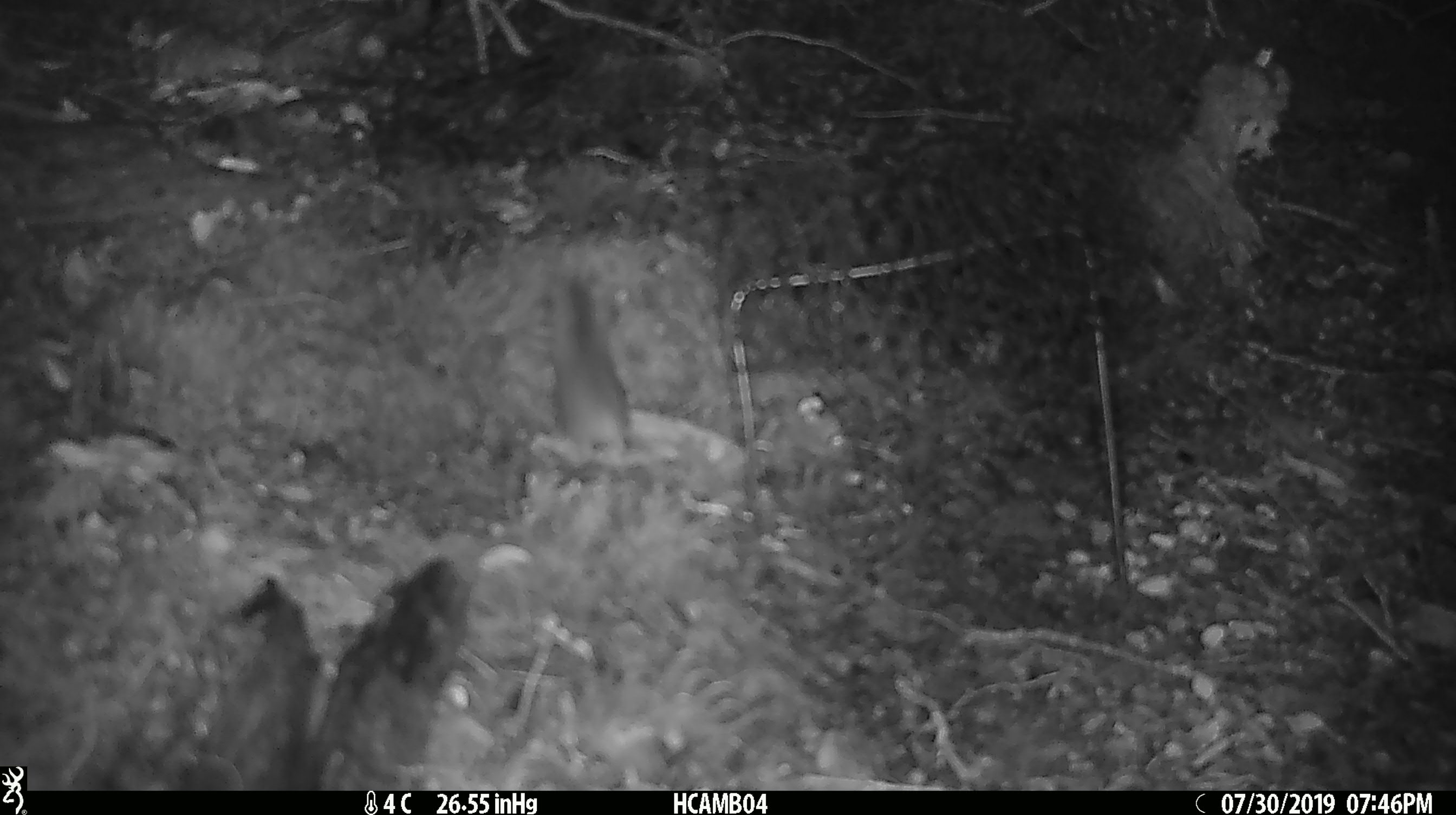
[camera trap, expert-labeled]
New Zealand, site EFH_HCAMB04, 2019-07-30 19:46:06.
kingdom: Animalia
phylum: Chordata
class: Mammalia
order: Rodentia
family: Muridae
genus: Mus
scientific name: Mus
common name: mouse